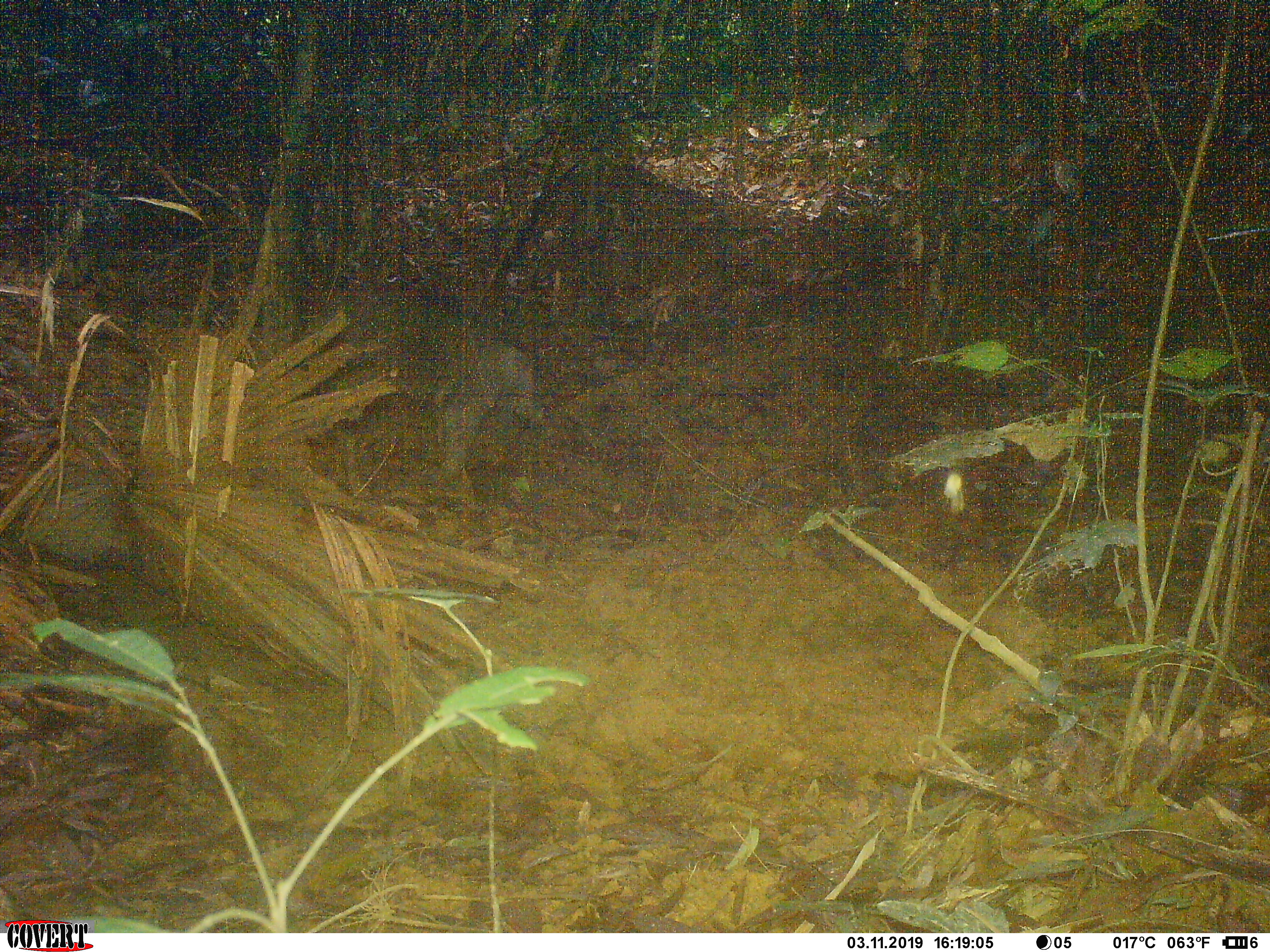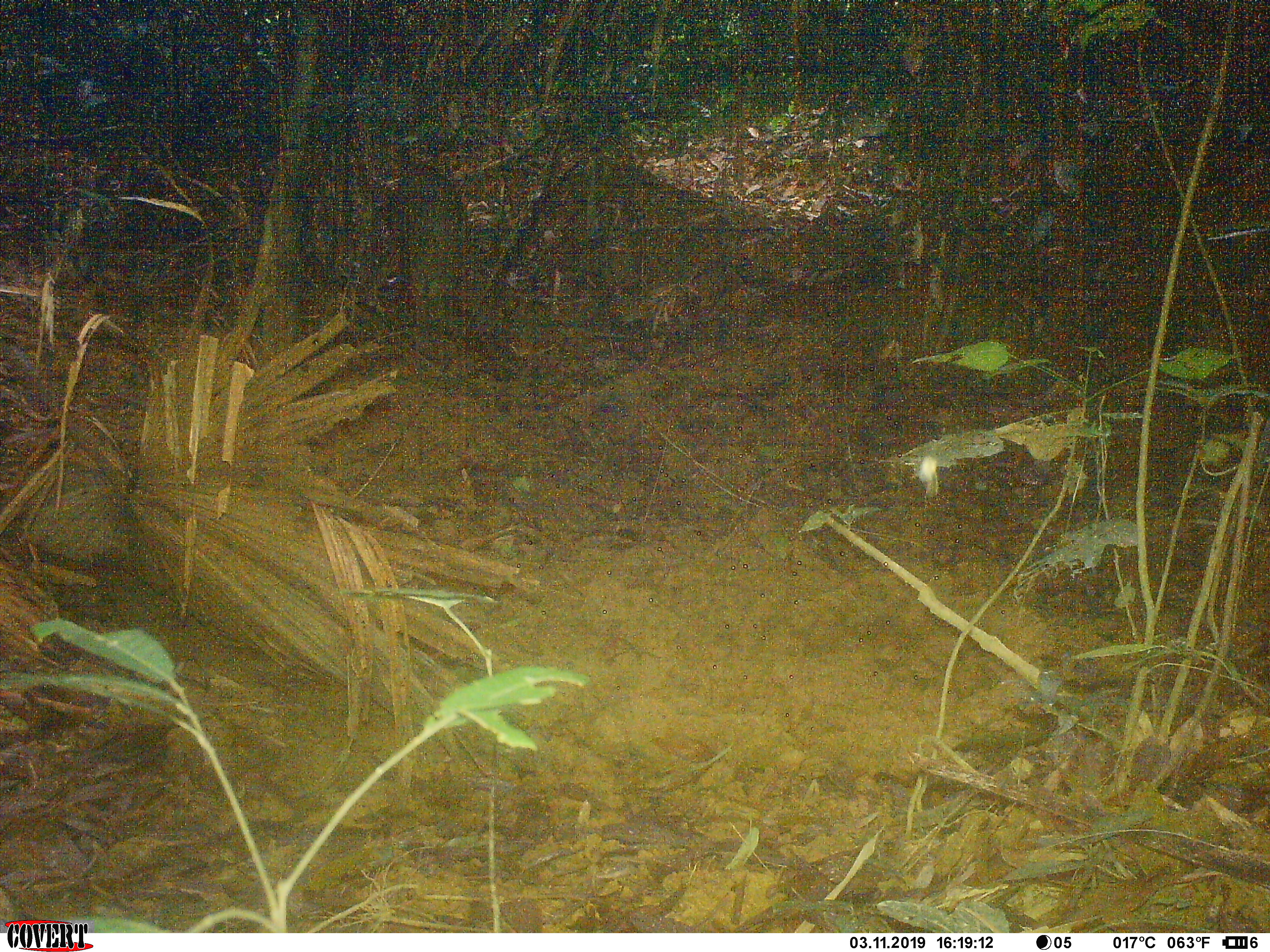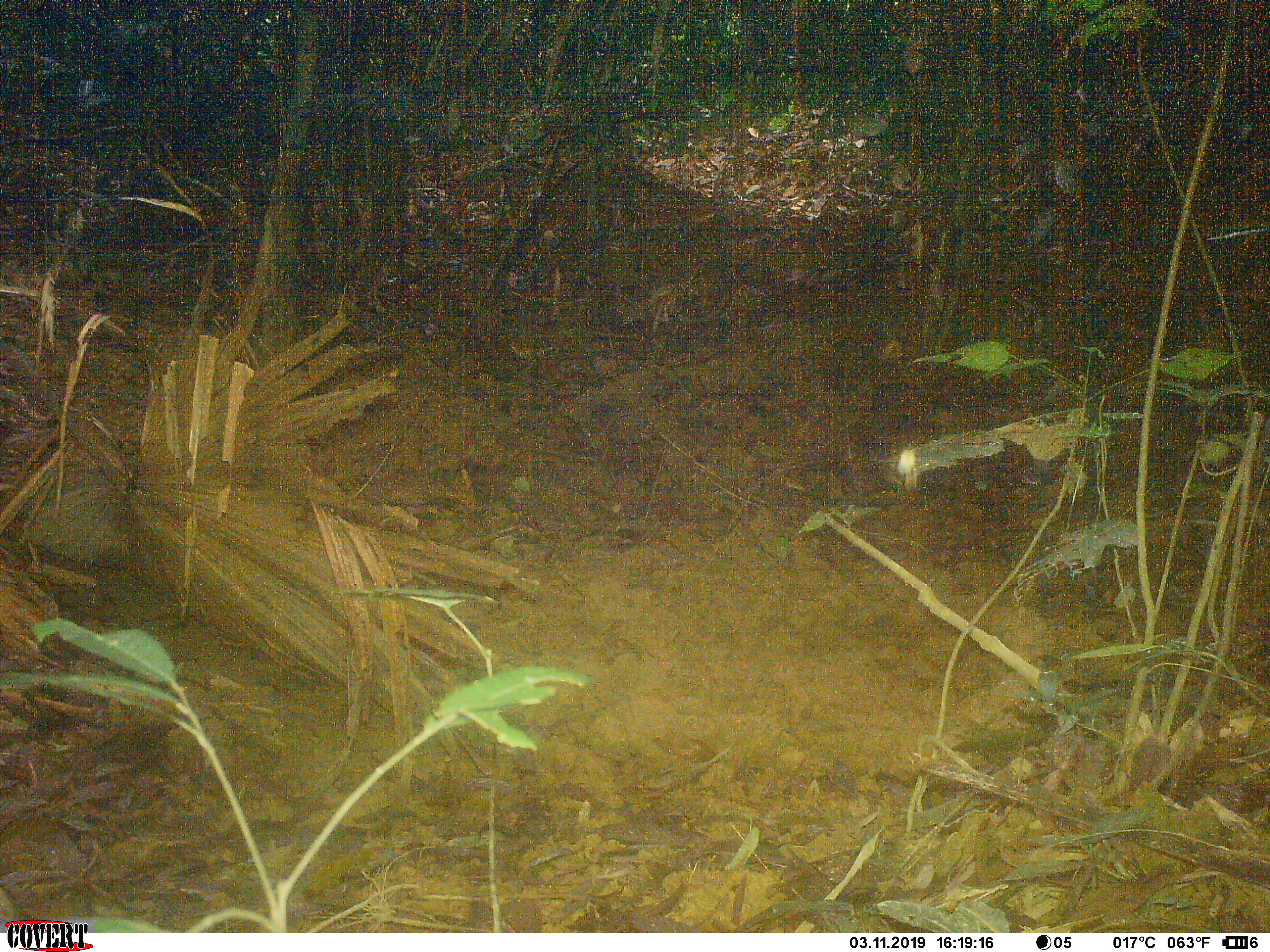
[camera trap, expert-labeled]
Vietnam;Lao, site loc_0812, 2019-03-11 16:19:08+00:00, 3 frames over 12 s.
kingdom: Animalia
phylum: Chordata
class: Mammalia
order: Artiodactyla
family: Suidae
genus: Sus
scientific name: Sus scrofa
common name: eurasian wild pig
Eurasian wild pig (Sus scrofa). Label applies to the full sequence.